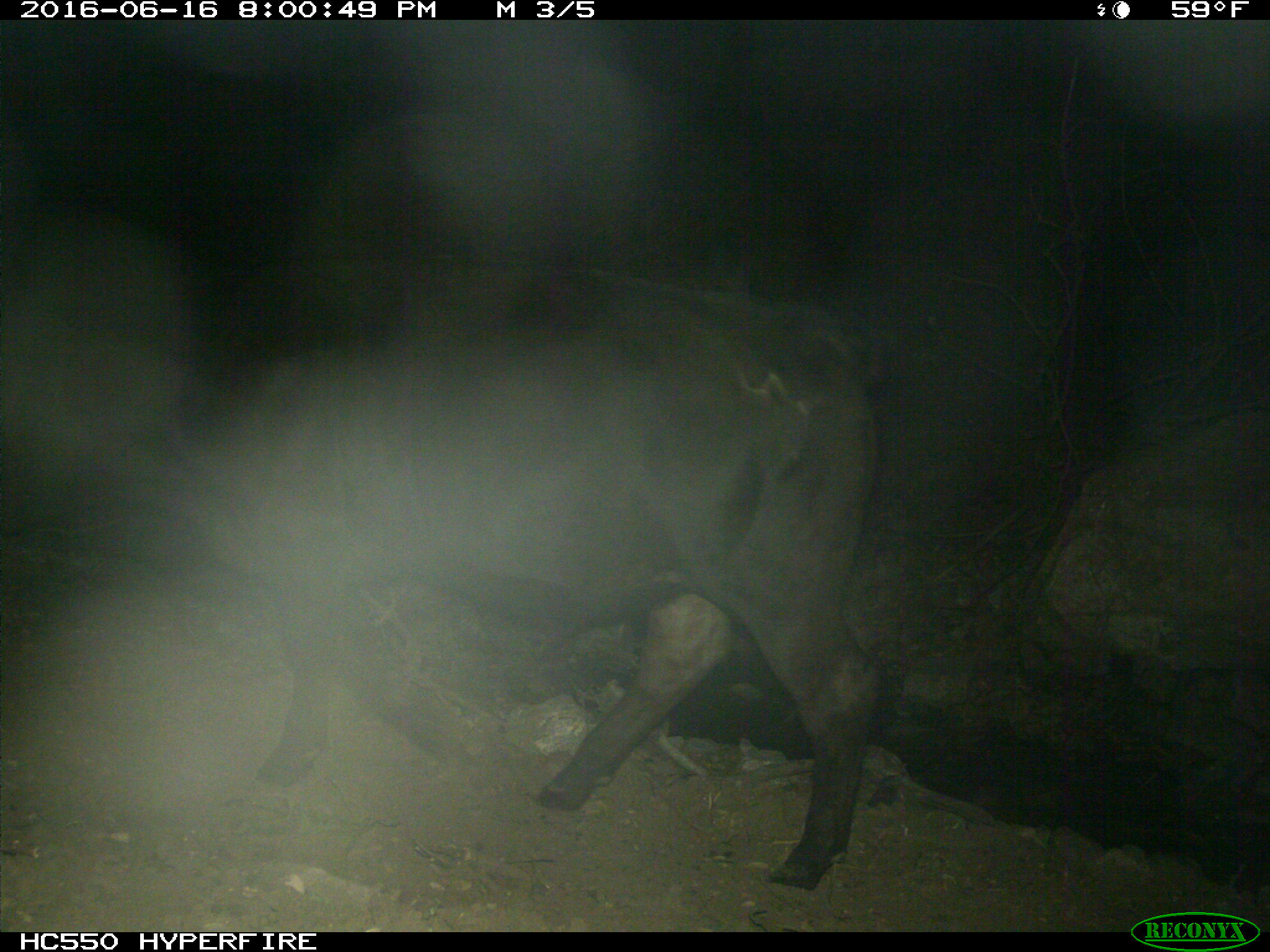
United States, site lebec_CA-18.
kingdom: Animalia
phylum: Chordata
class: Mammalia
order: Artiodactyla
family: Bovidae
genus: Bos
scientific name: Bos taurus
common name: domestic cow